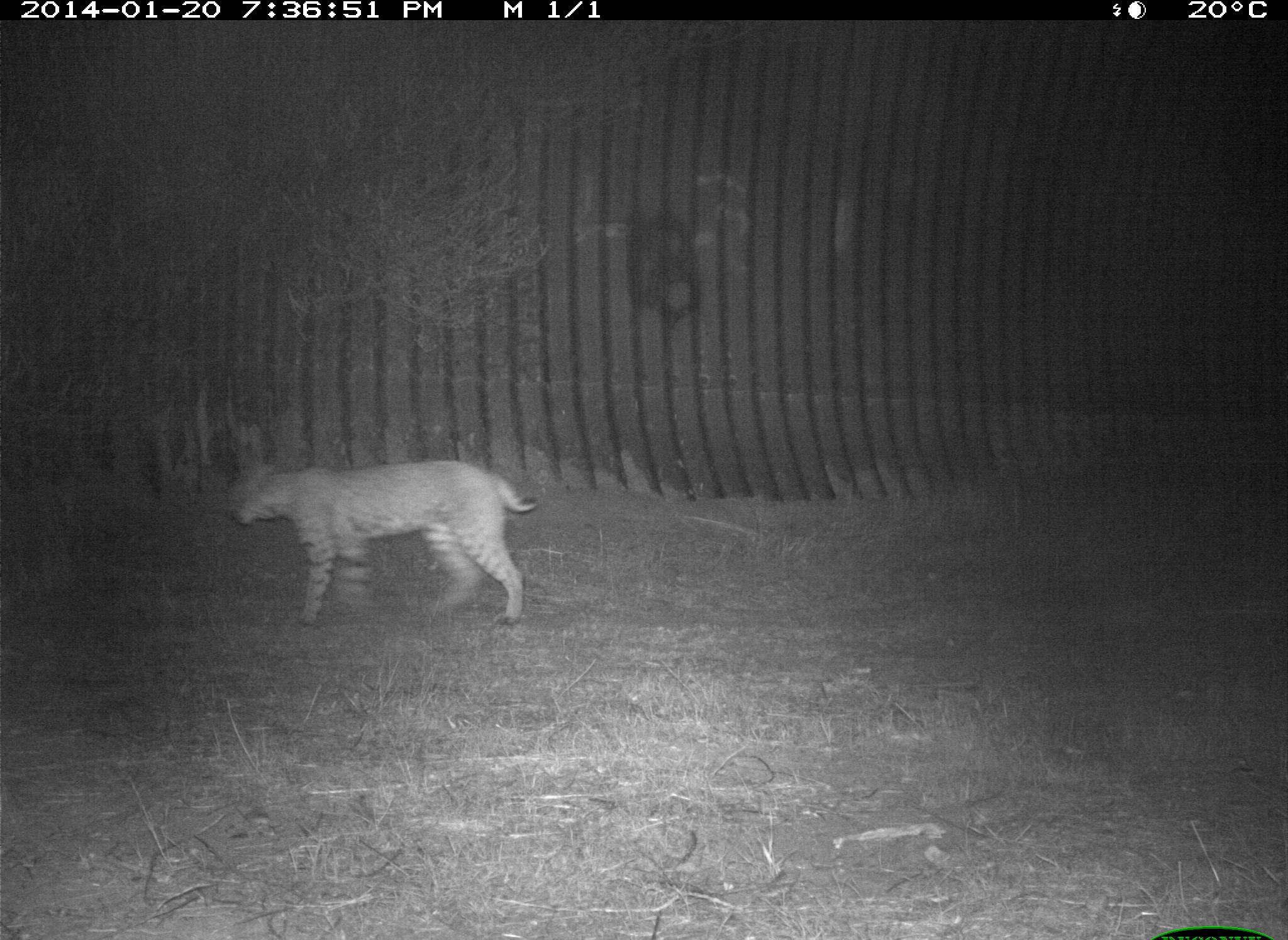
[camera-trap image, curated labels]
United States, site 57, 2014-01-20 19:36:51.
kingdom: Animalia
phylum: Chordata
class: Mammalia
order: Carnivora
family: Felidae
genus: Lynx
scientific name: Lynx rufus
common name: bobcat